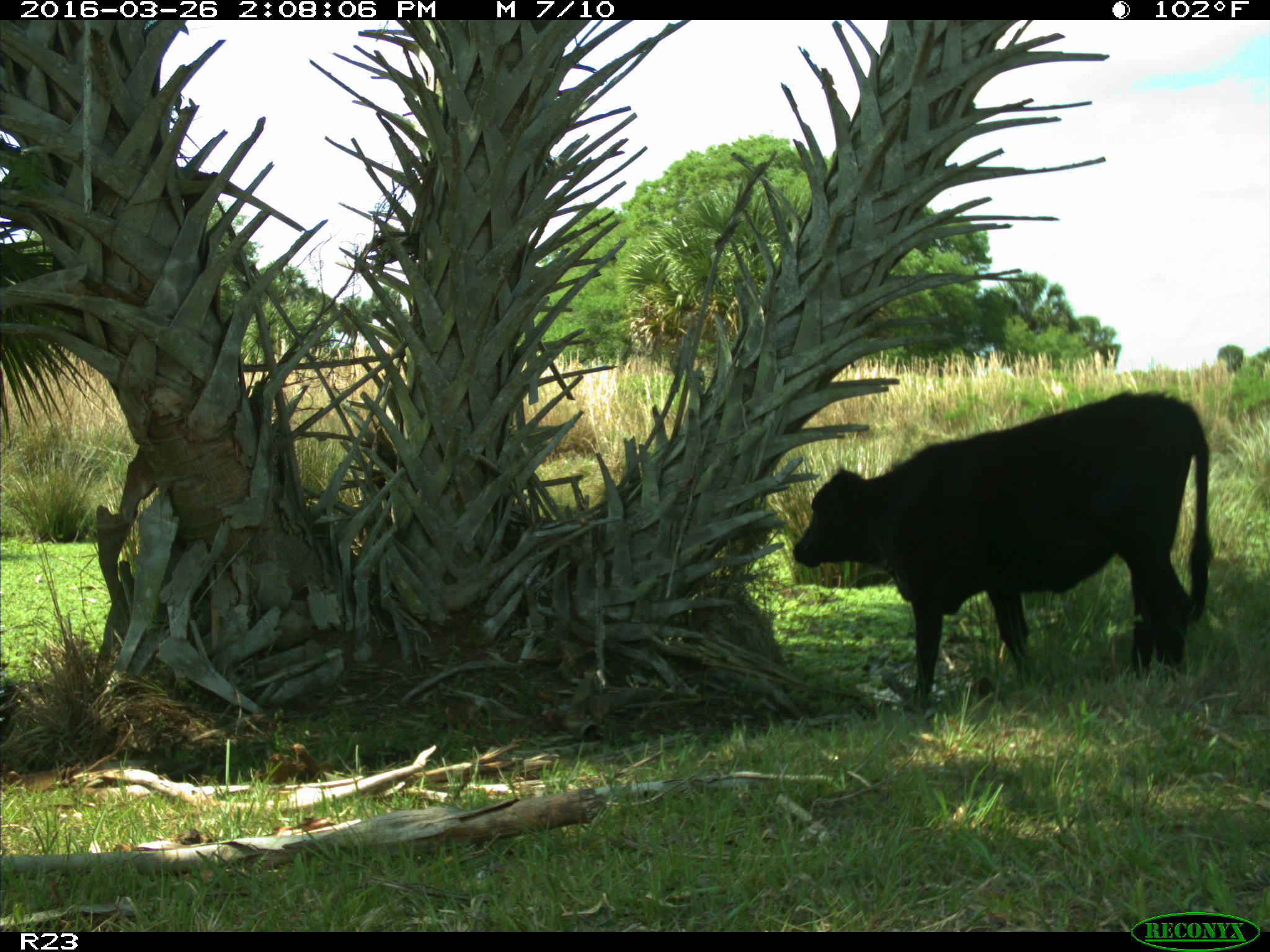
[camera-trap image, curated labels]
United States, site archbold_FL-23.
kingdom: Animalia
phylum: Chordata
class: Mammalia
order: Artiodactyla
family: Bovidae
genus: Bos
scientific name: Bos taurus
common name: domestic cow